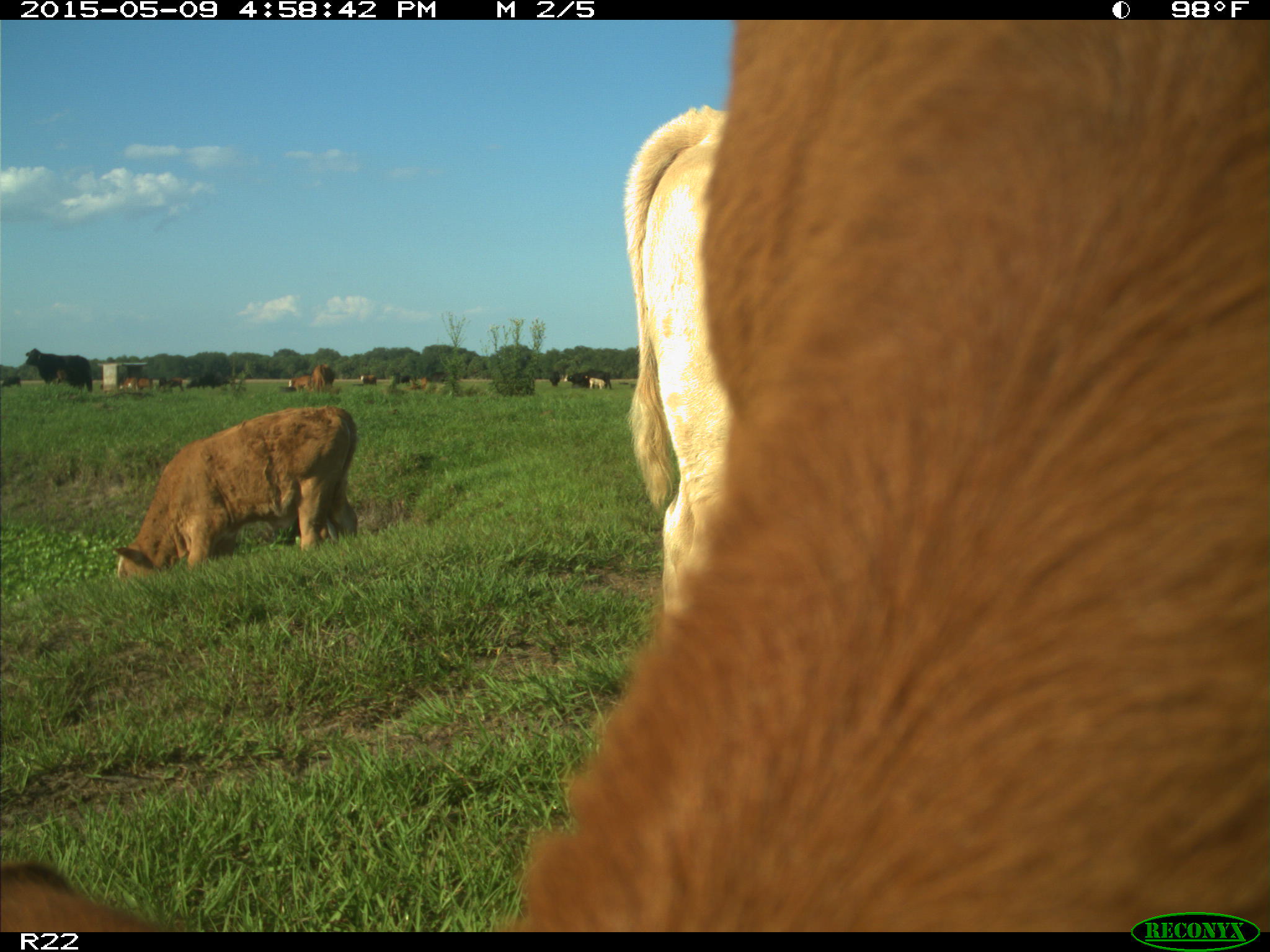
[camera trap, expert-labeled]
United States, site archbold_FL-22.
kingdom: Animalia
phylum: Chordata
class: Mammalia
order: Artiodactyla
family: Bovidae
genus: Bos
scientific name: Bos taurus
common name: domestic cow